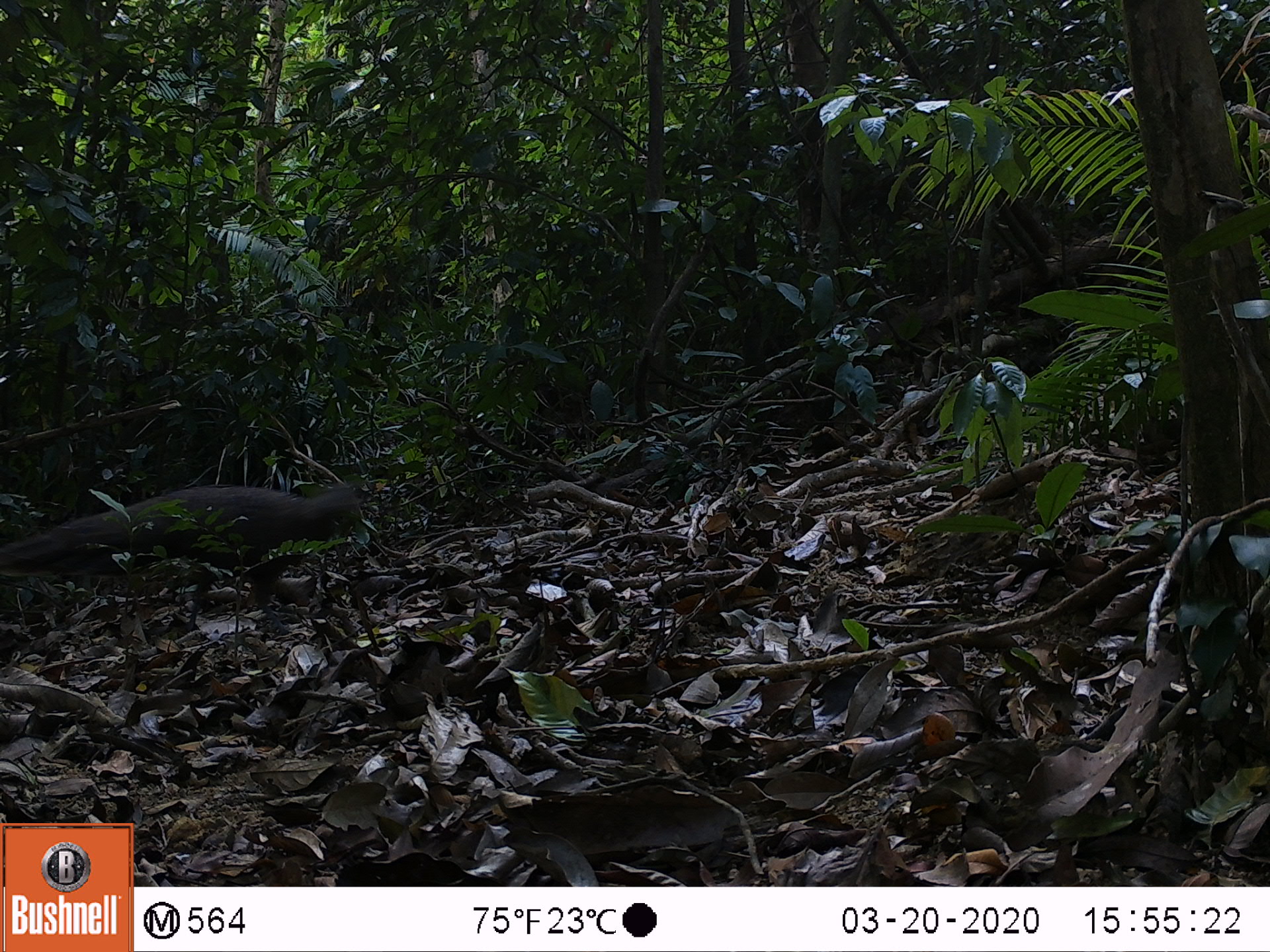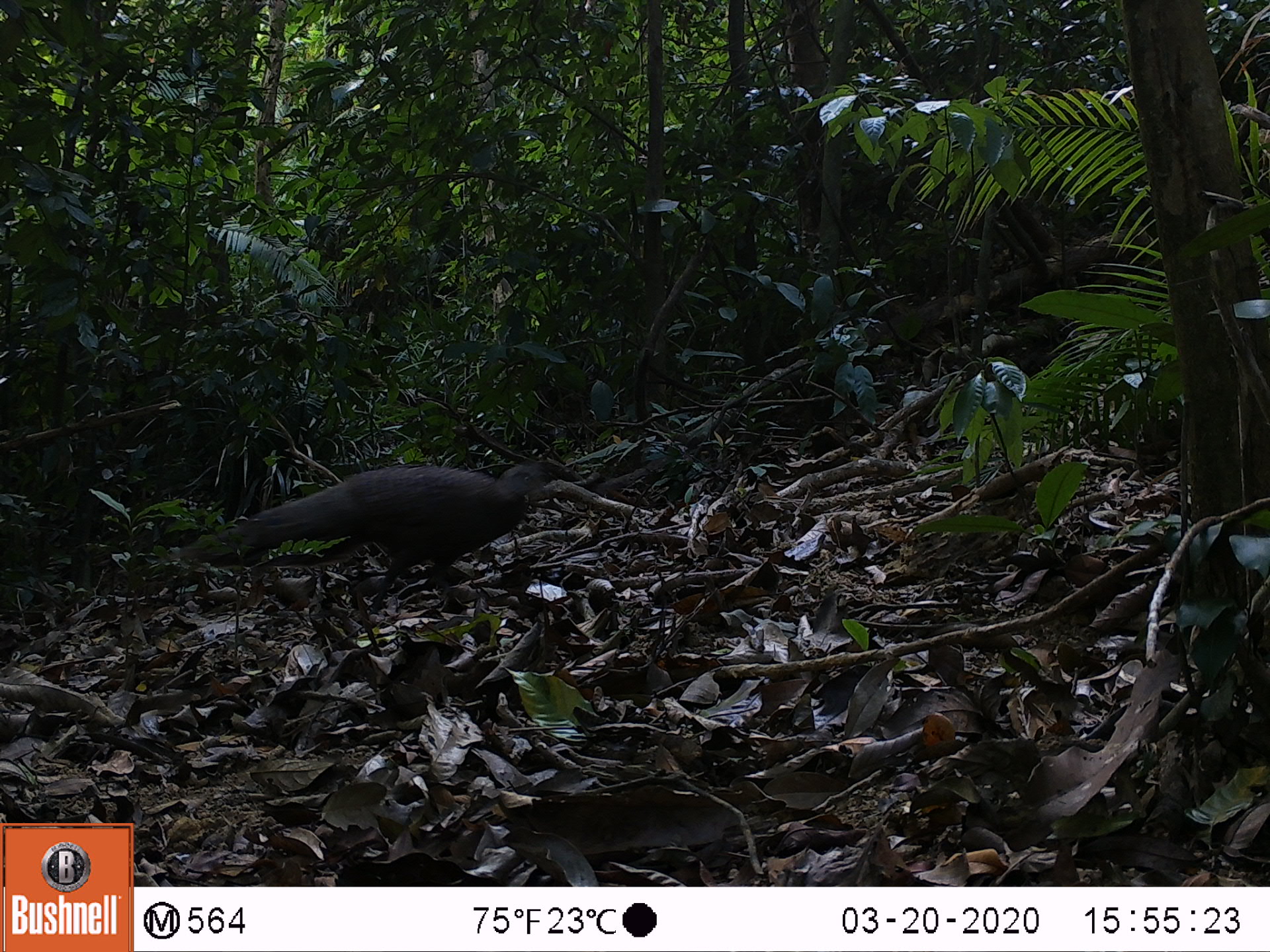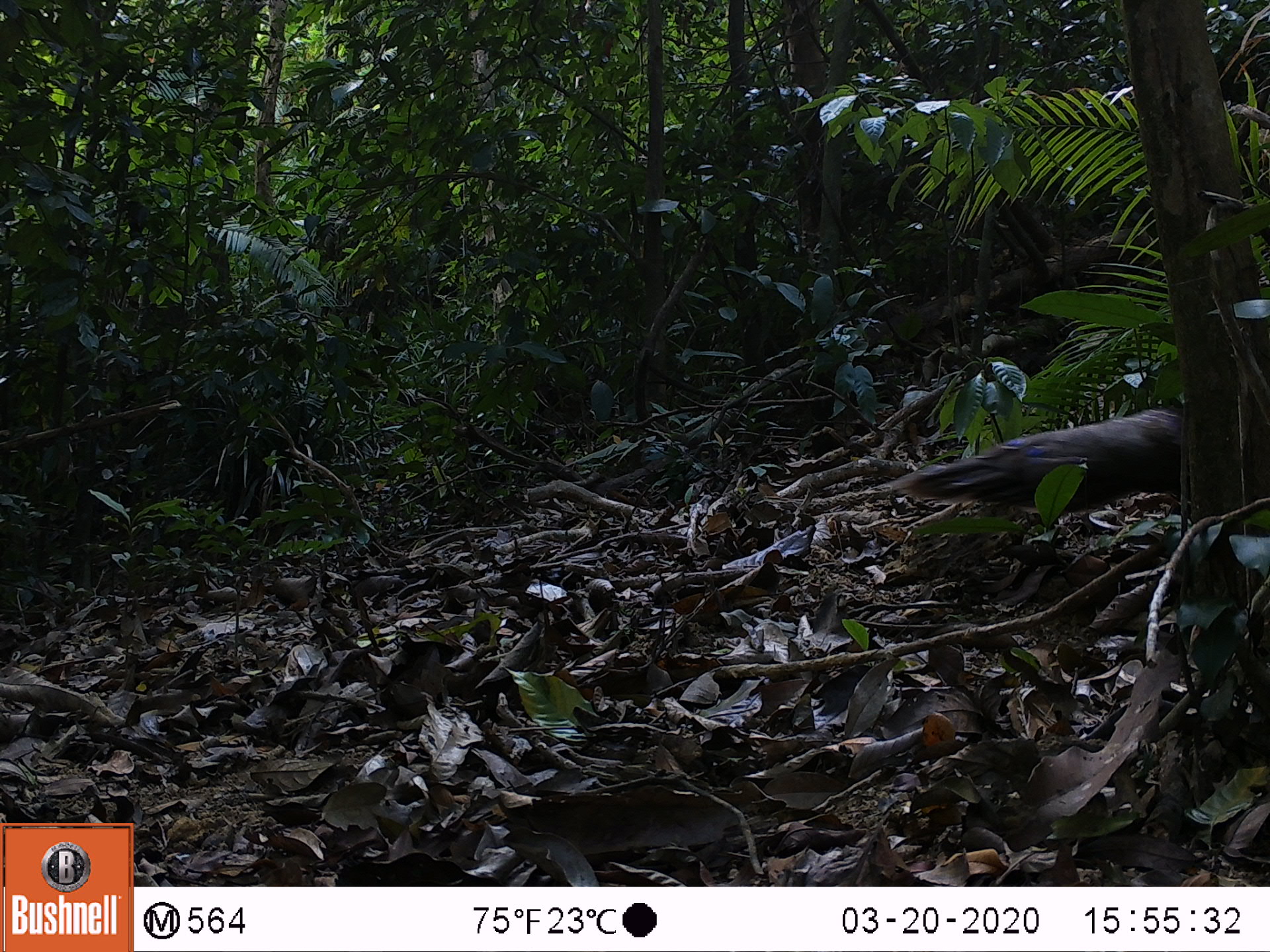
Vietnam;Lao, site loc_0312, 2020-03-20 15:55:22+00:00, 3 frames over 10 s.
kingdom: Animalia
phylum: Chordata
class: Aves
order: Galliformes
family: Phasianidae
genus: Polyplectron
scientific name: Polyplectron bicalcaratum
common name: gray peacock-pheasant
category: grey peacock pheasant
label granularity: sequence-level